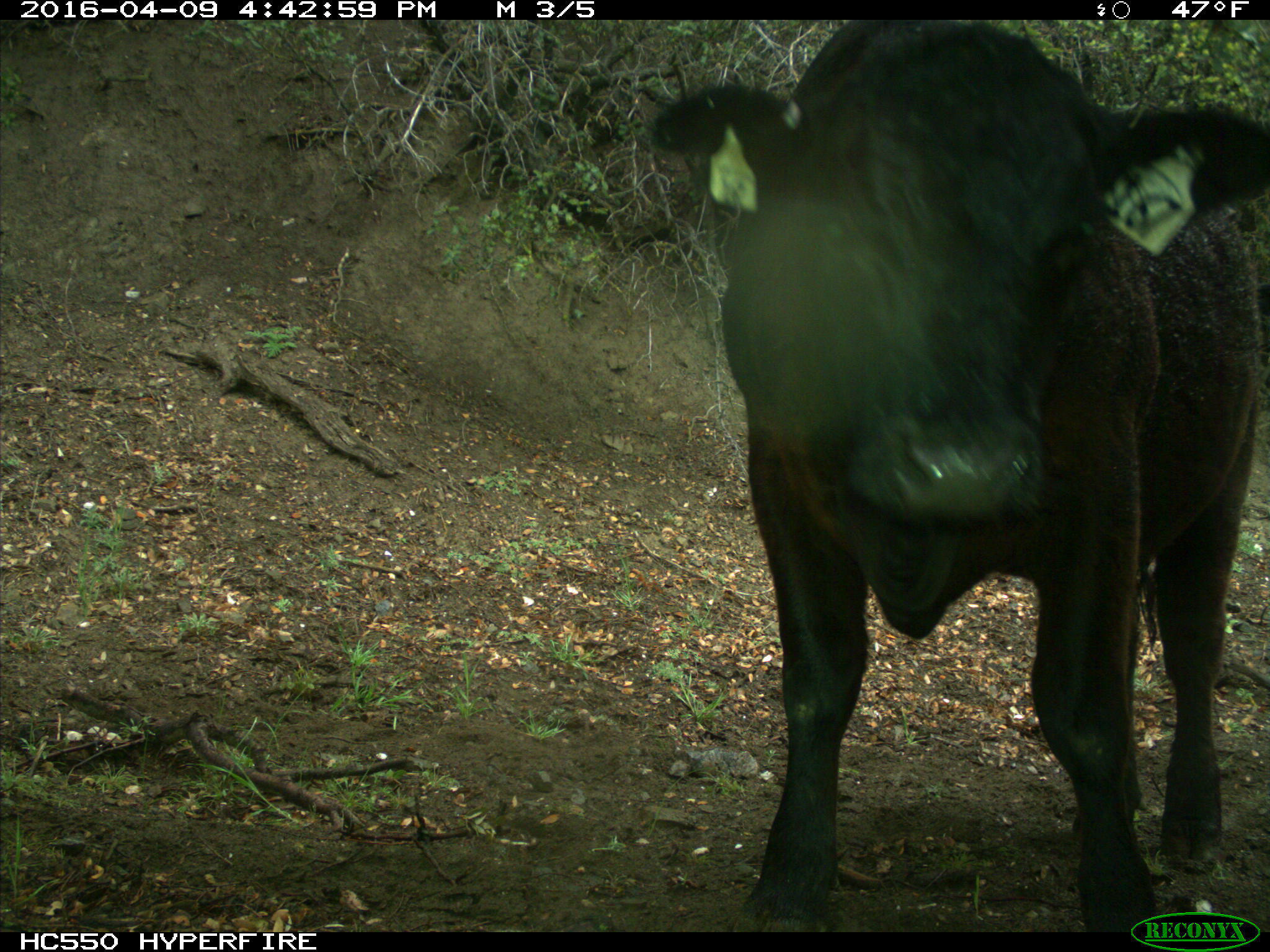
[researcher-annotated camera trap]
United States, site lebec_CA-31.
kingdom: Animalia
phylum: Chordata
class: Mammalia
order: Artiodactyla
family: Bovidae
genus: Bos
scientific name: Bos taurus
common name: domestic cow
Bos taurus (domestic cow).